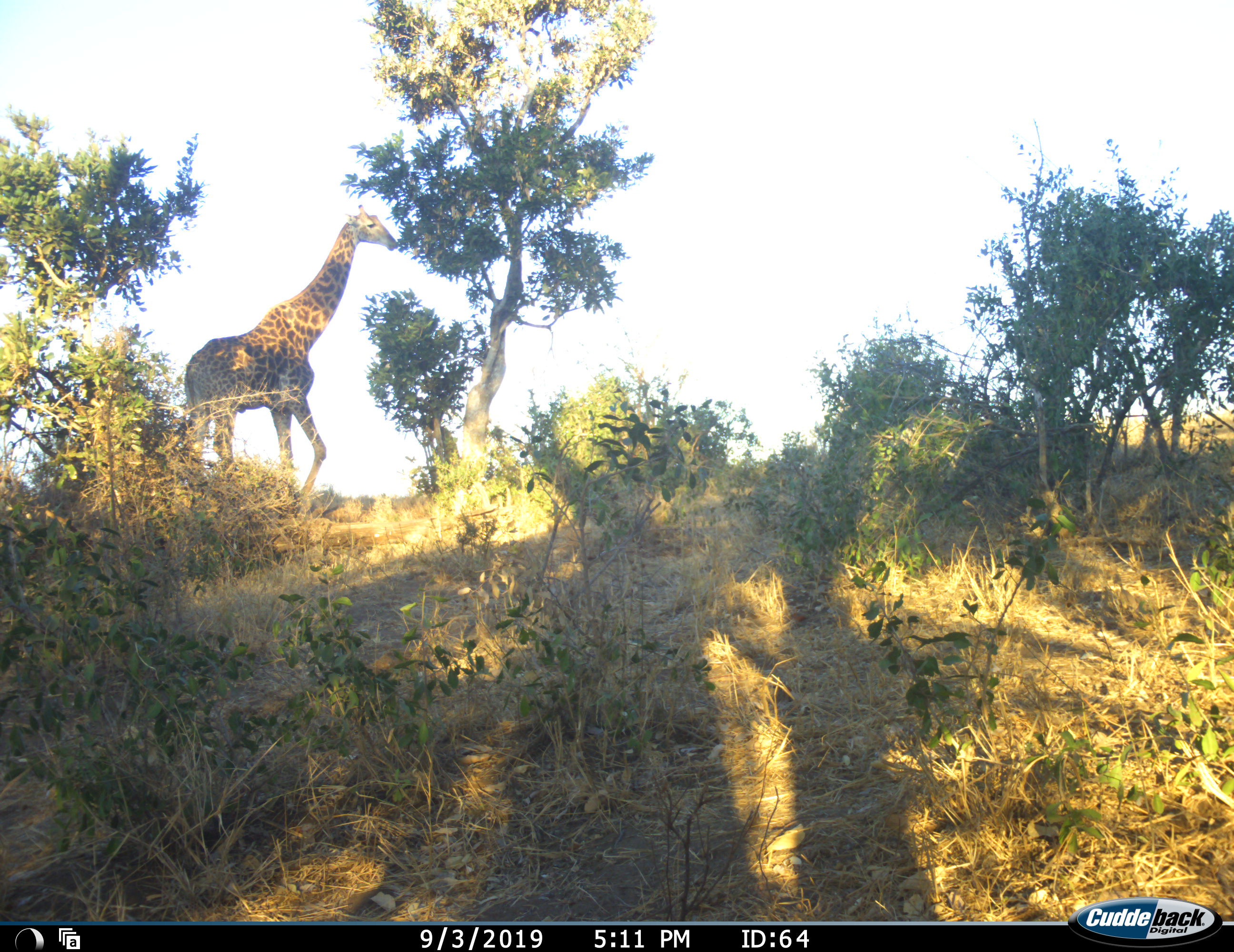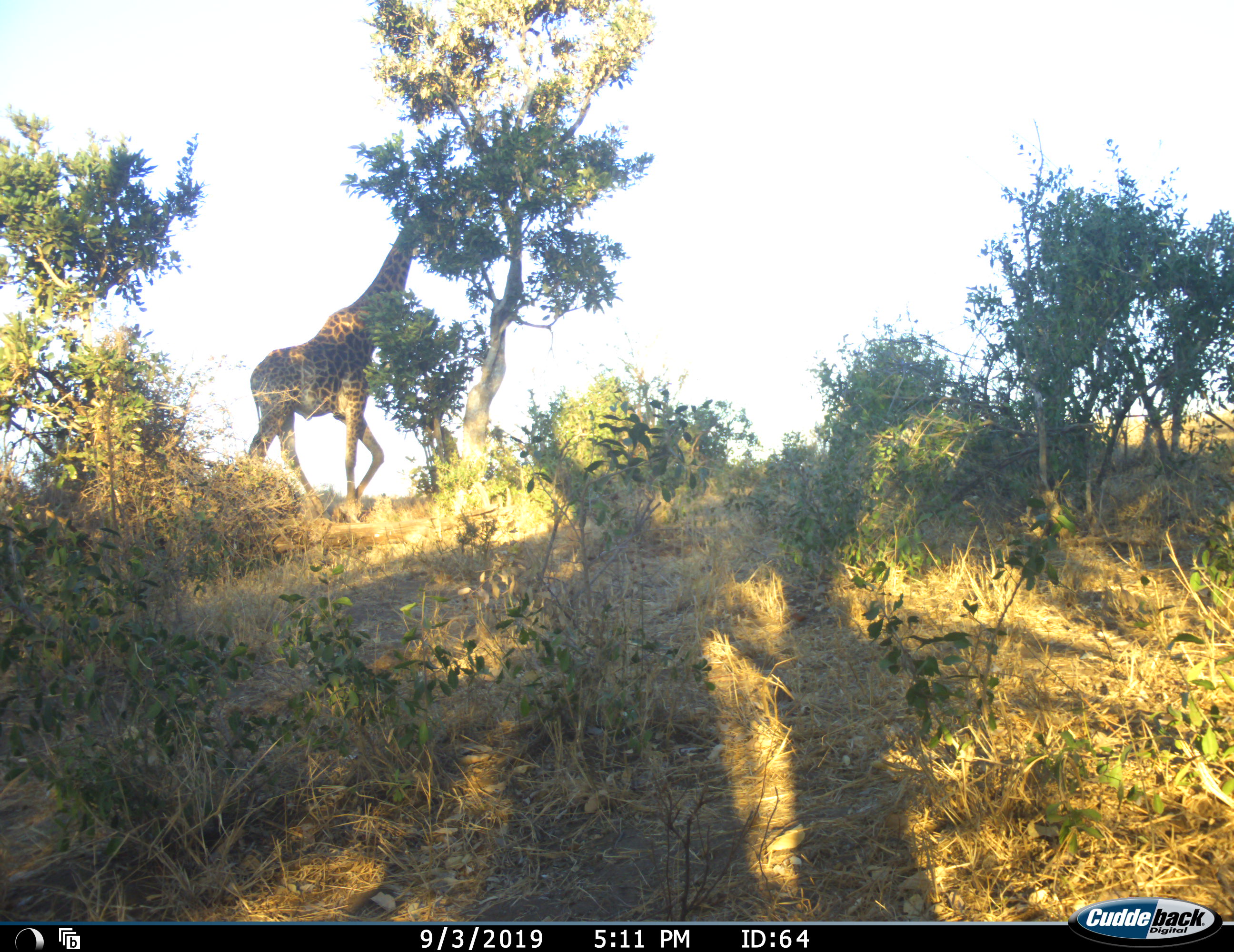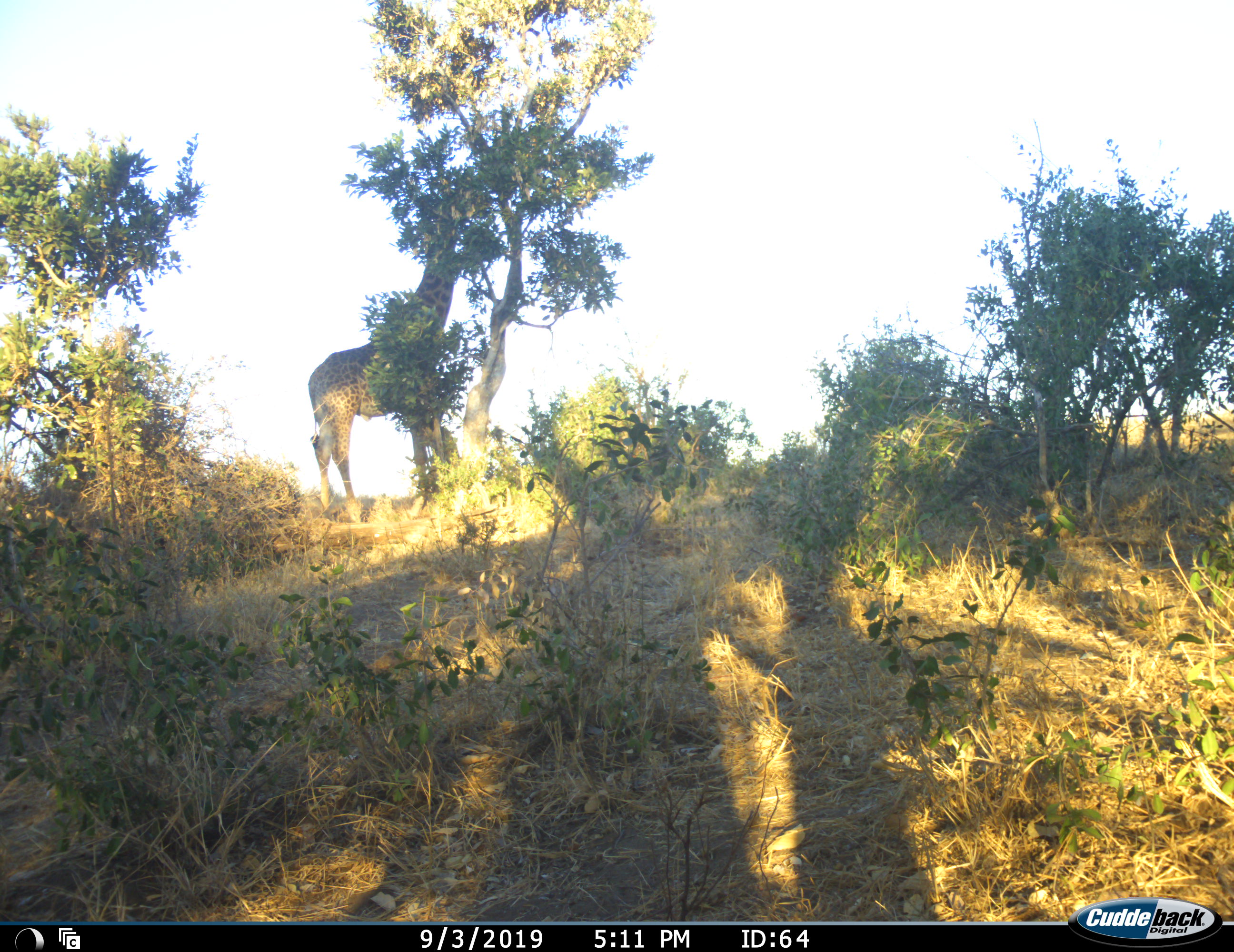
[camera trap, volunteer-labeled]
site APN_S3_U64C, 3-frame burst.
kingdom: Animalia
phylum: Chordata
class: Mammalia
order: Artiodactyla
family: Giraffidae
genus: Giraffa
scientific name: Giraffa camelopardalis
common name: giraffe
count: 1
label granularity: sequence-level